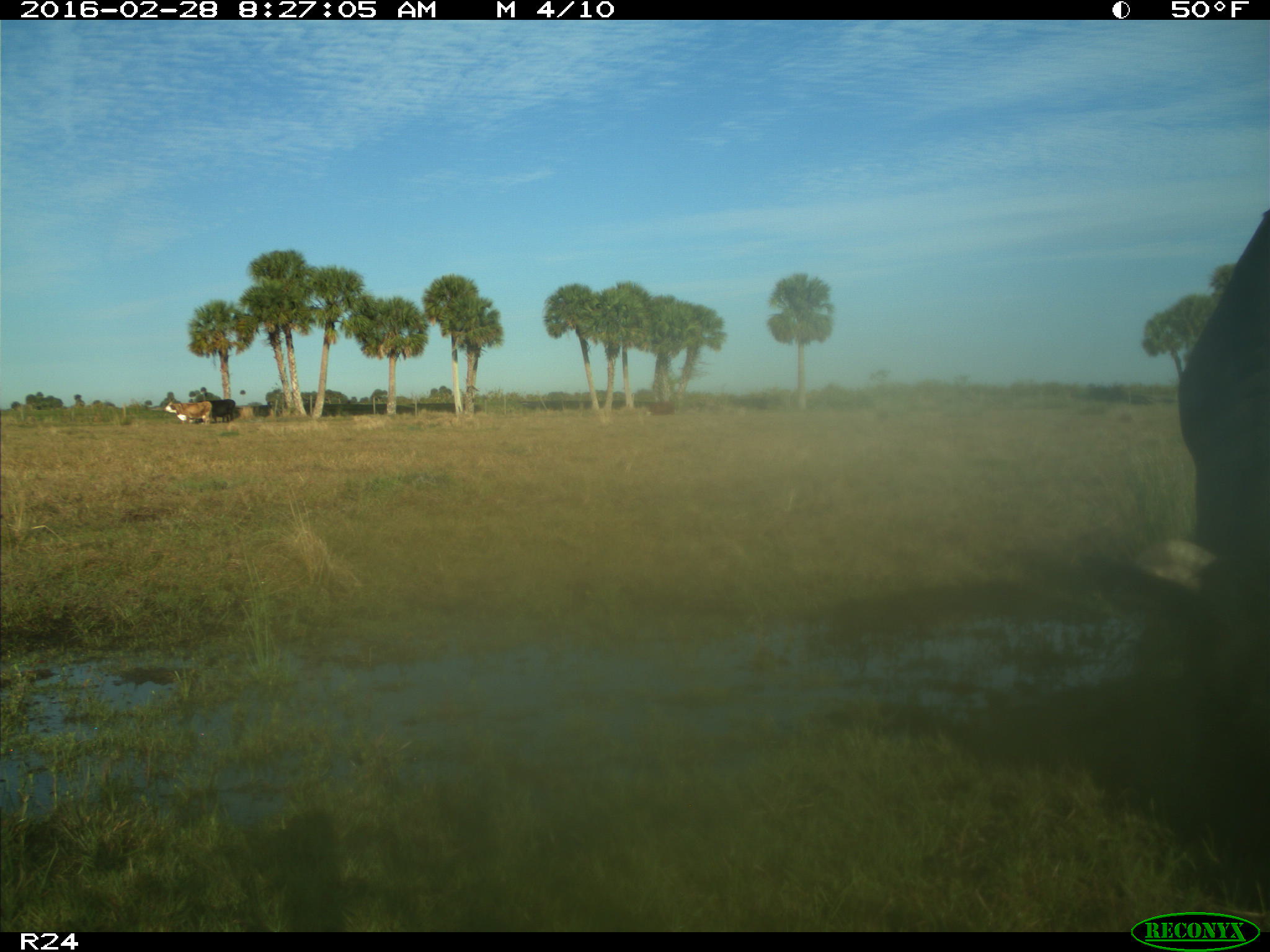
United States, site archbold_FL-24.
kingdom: Animalia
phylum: Chordata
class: Mammalia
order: Artiodactyla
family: Bovidae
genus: Bos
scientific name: Bos taurus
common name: domestic cow